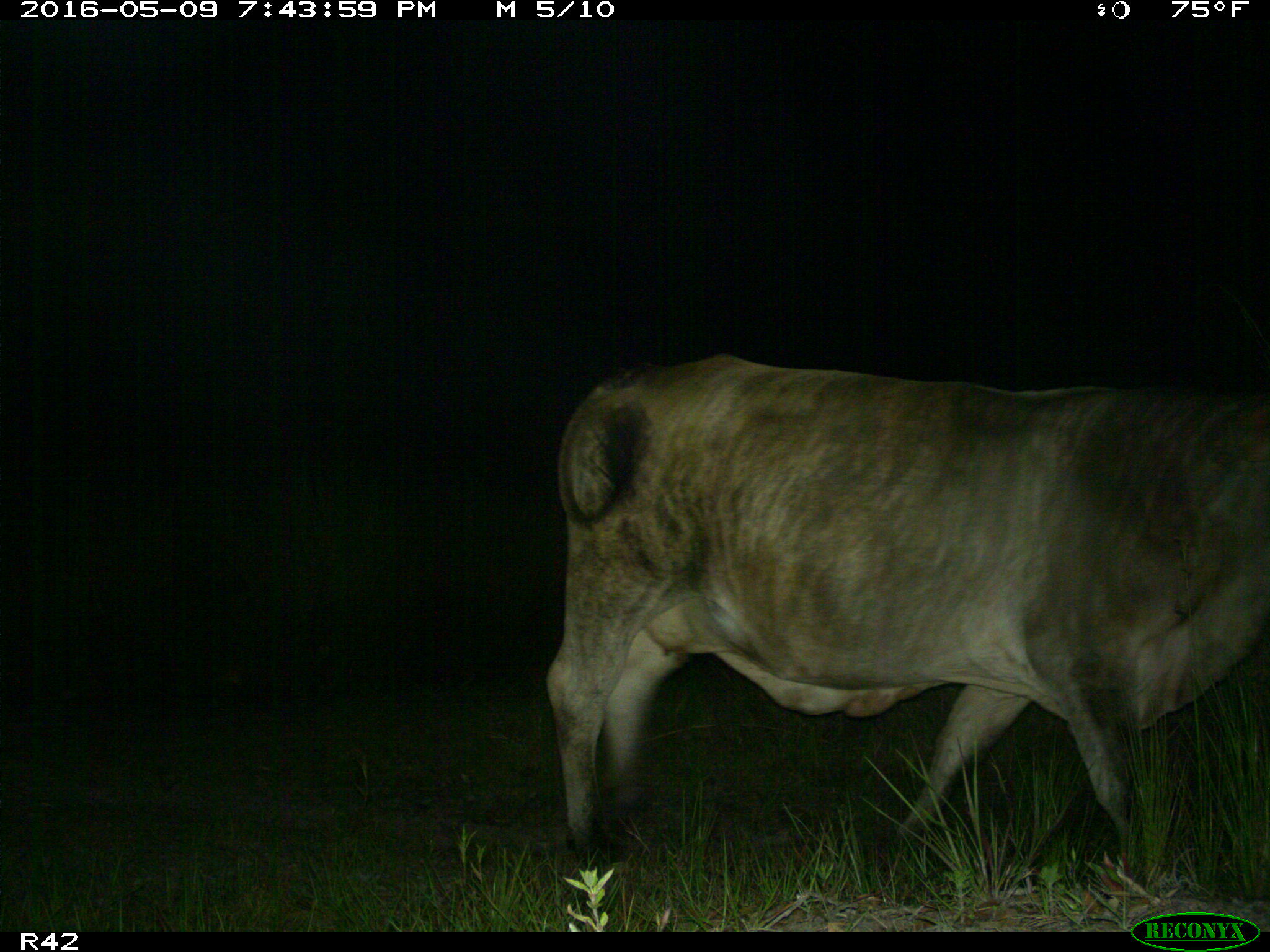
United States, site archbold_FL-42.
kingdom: Animalia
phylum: Chordata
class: Mammalia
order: Artiodactyla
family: Bovidae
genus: Bos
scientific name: Bos taurus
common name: domestic cow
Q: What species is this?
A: Bos taurus (domestic cow).